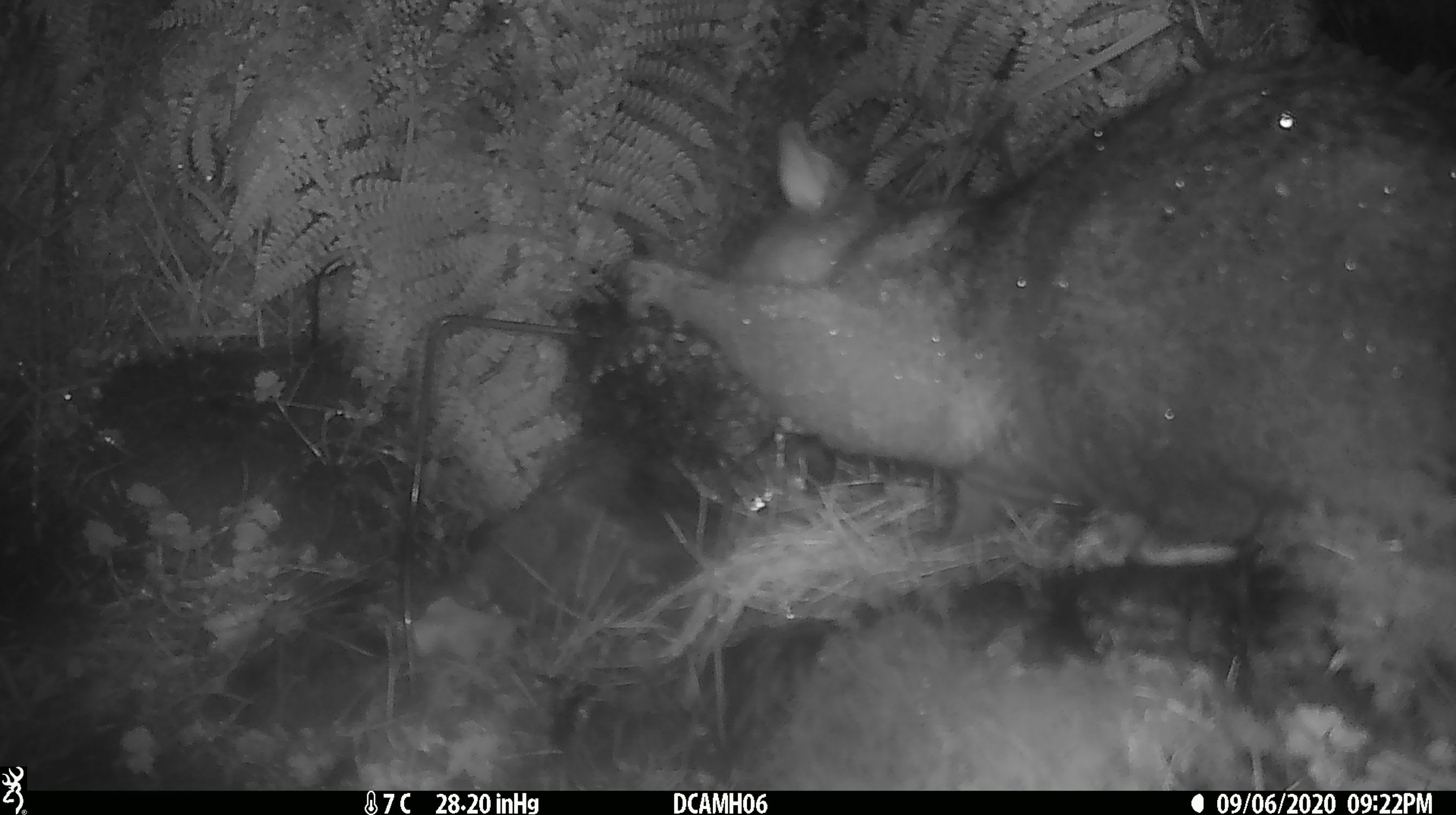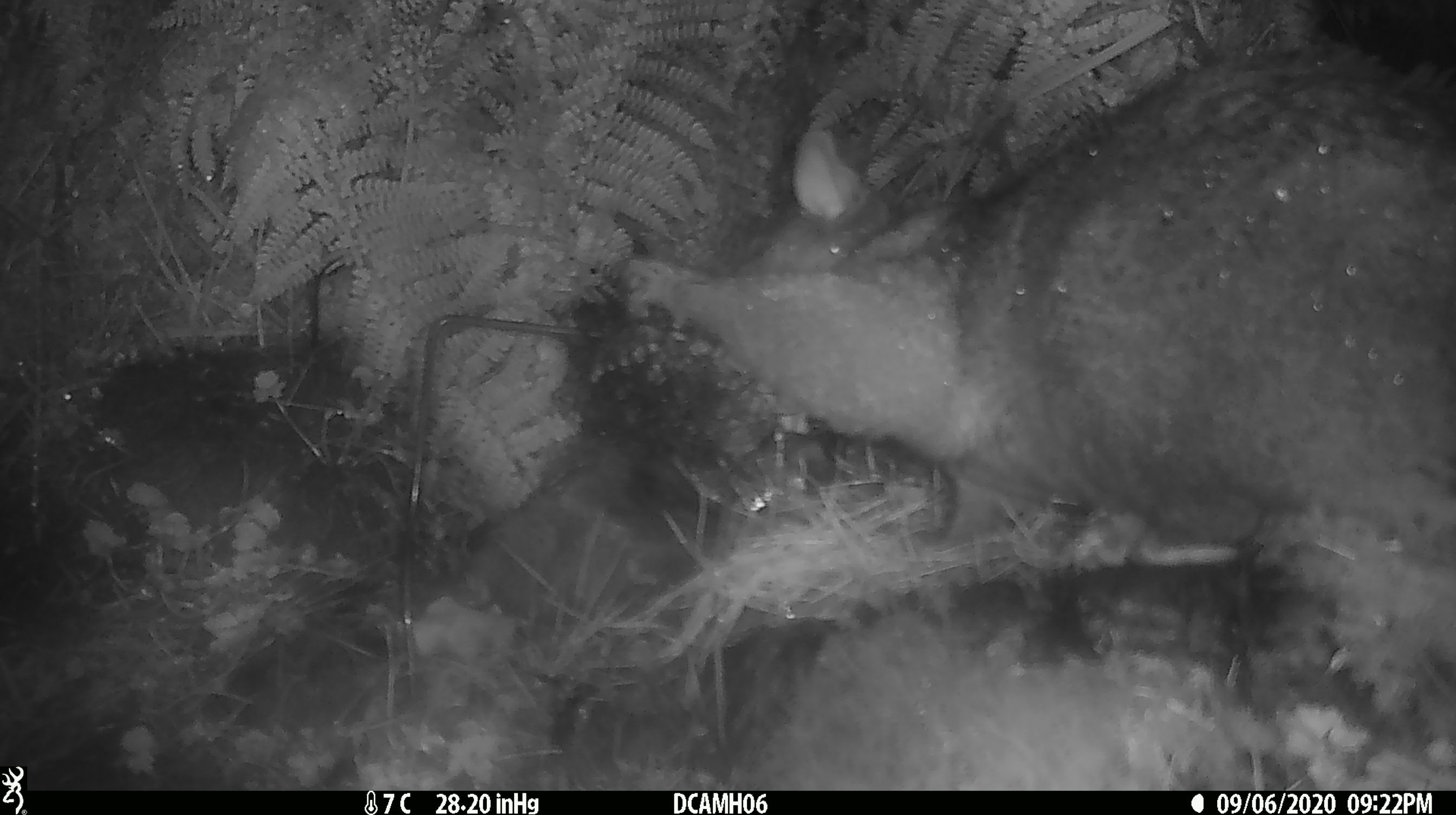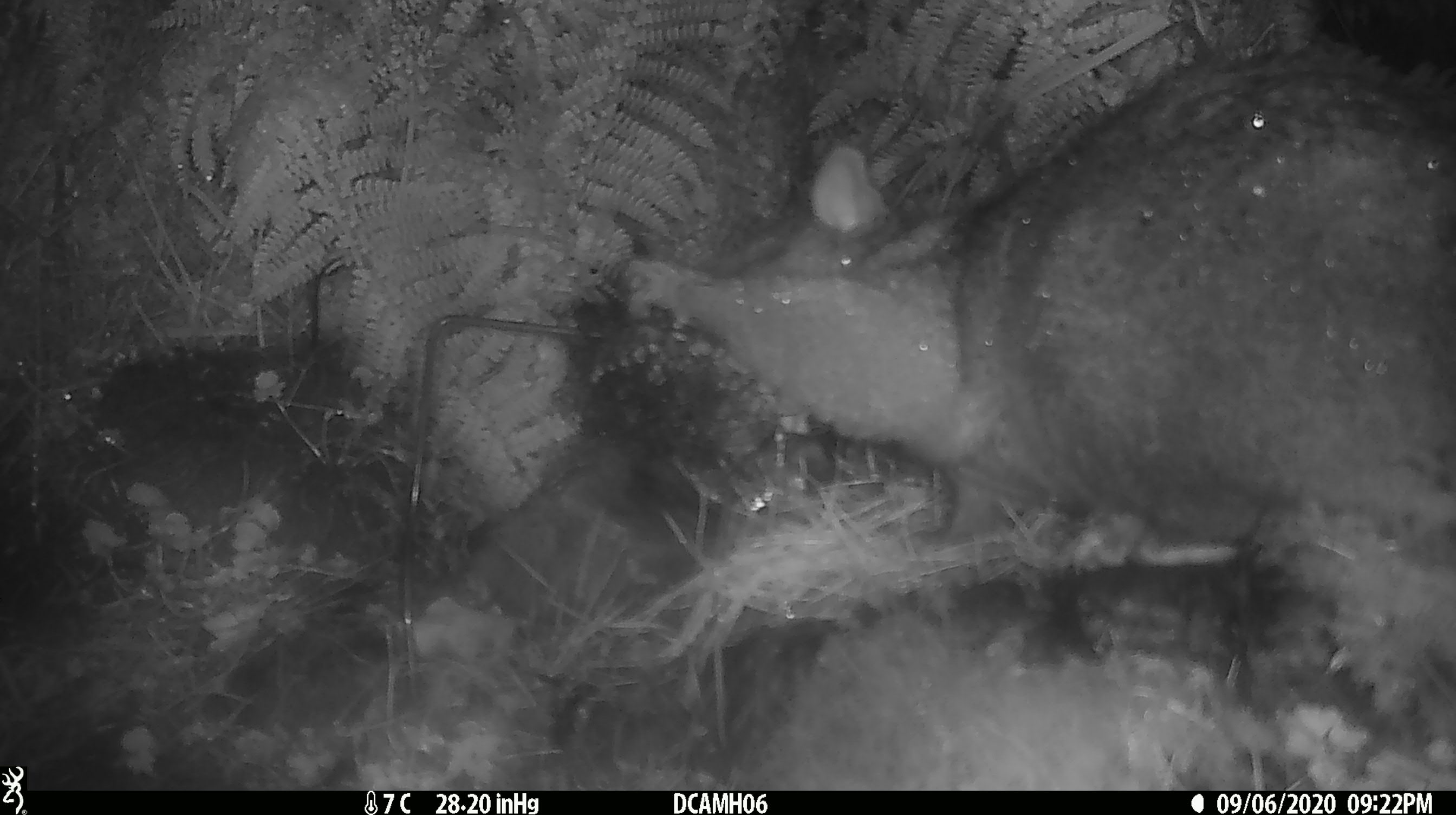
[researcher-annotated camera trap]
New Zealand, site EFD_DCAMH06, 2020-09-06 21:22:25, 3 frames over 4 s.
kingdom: Animalia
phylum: Chordata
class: Mammalia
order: Diprotodontia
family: Phalangeridae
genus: Trichosurus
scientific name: Trichosurus vulpecula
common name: common brushtail possum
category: possum